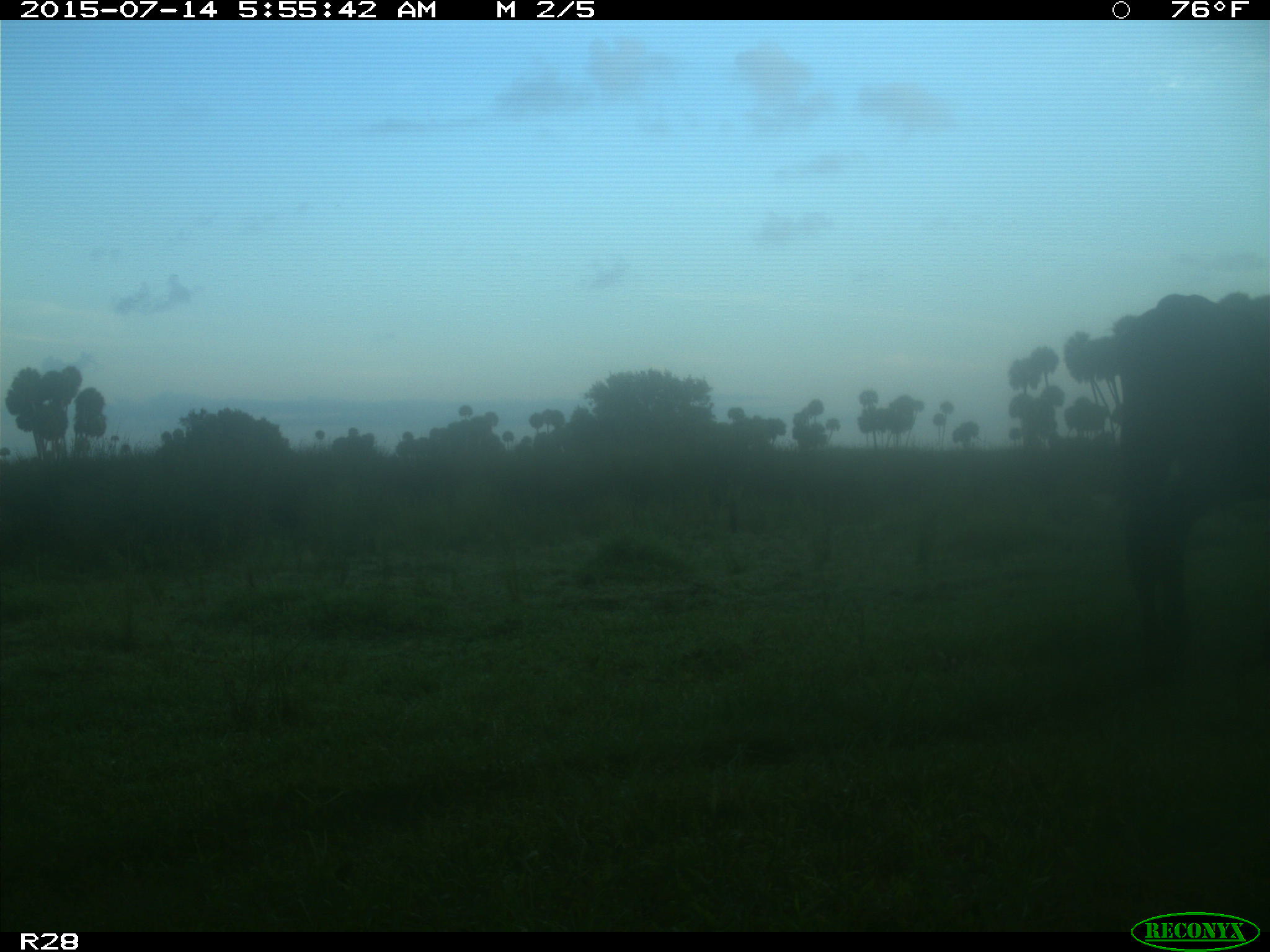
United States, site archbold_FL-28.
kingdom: Animalia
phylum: Chordata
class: Mammalia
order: Artiodactyla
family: Bovidae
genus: Bos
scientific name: Bos taurus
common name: domestic cow